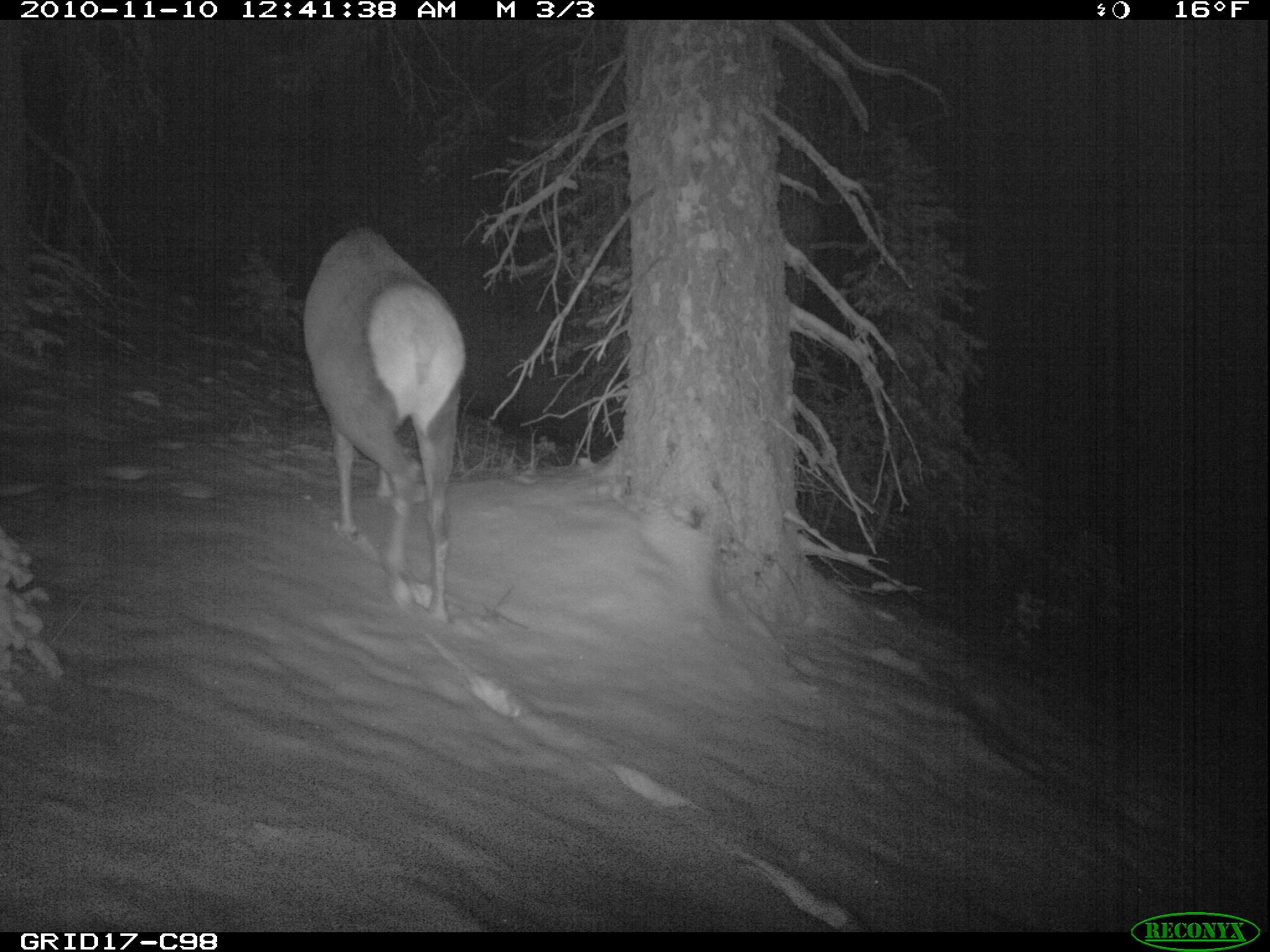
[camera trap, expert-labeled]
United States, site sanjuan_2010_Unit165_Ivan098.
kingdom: Animalia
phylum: Chordata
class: Mammalia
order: Artiodactyla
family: Cervidae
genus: Cervus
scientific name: Cervus elaphus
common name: red deer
Cervus elaphus (red deer).